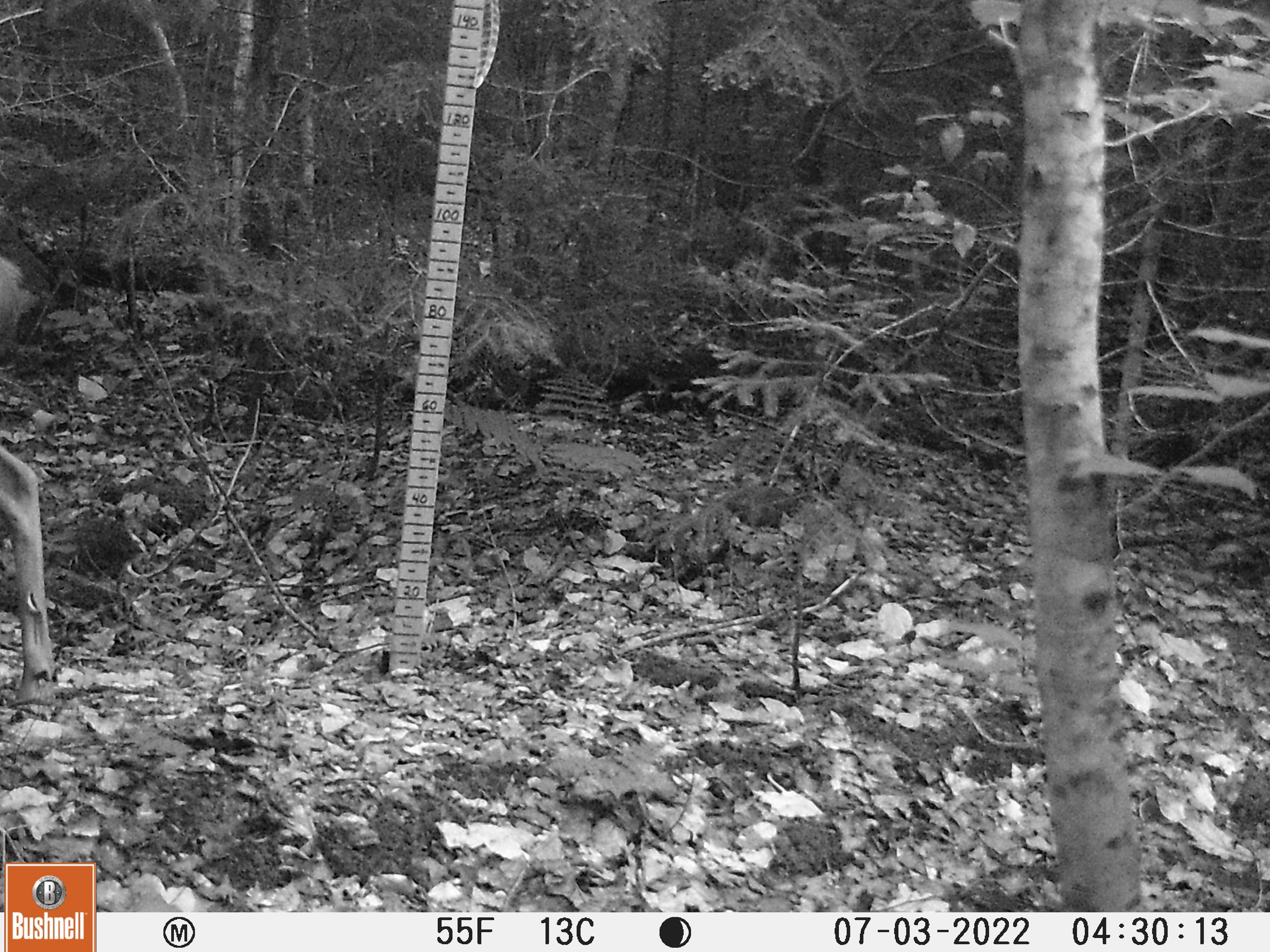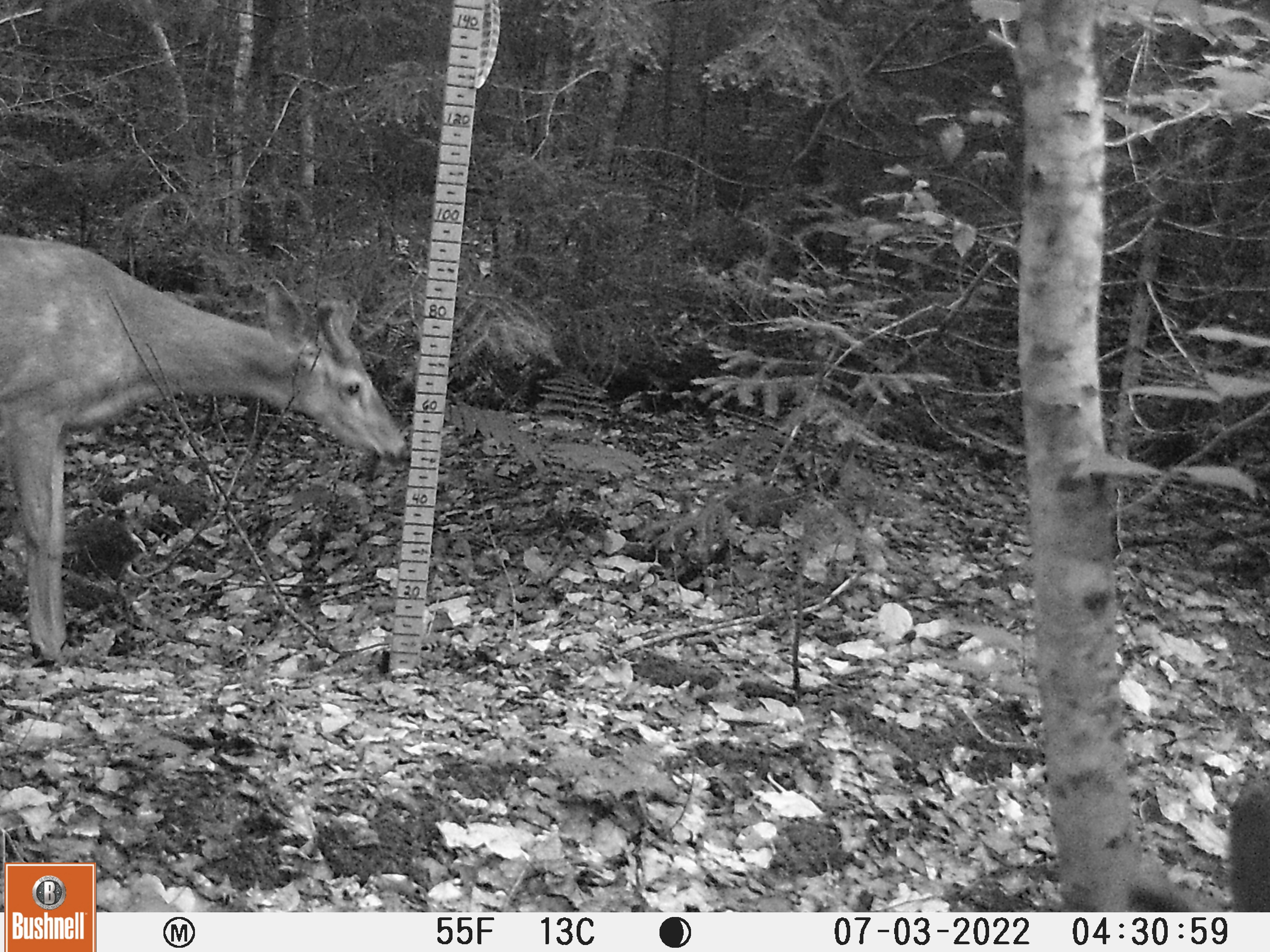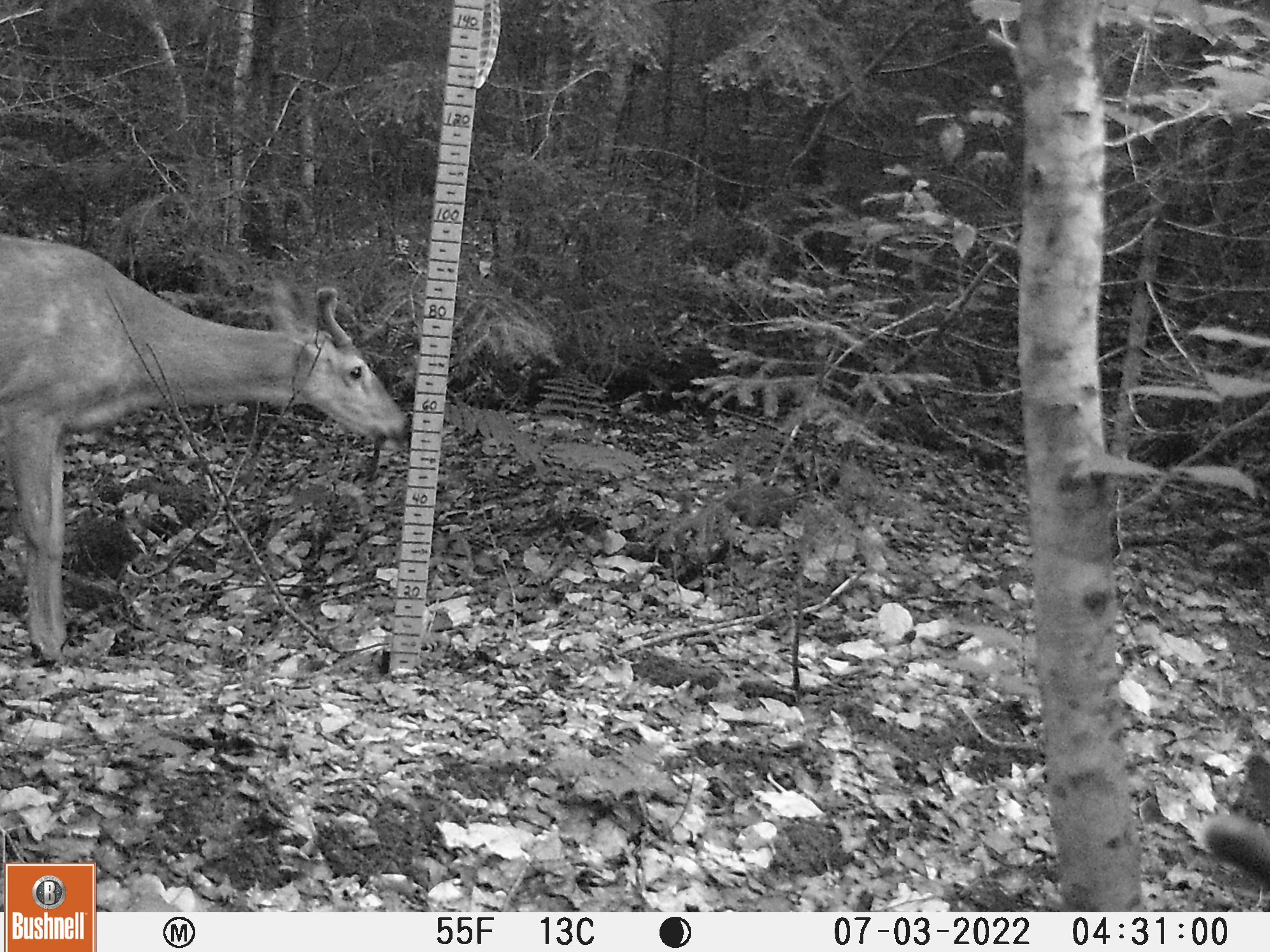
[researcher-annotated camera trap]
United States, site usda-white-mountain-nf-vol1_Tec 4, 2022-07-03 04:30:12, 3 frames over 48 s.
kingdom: Animalia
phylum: Chordata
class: Mammalia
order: Artiodactyla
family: Cervidae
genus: Odocoileus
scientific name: Odocoileus virginianus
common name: white-tailed deer